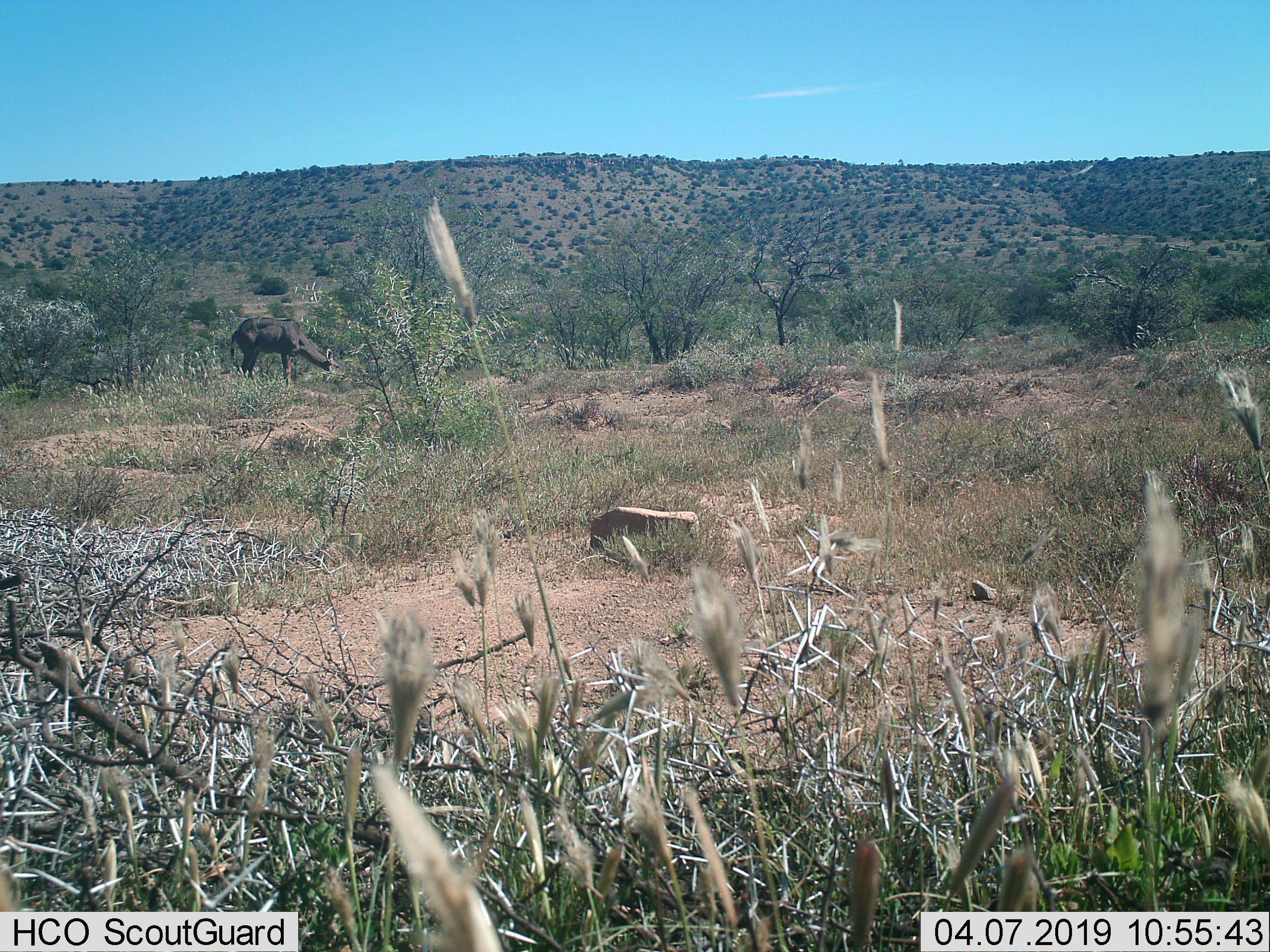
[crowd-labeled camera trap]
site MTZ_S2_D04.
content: unidentified animal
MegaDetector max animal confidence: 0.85